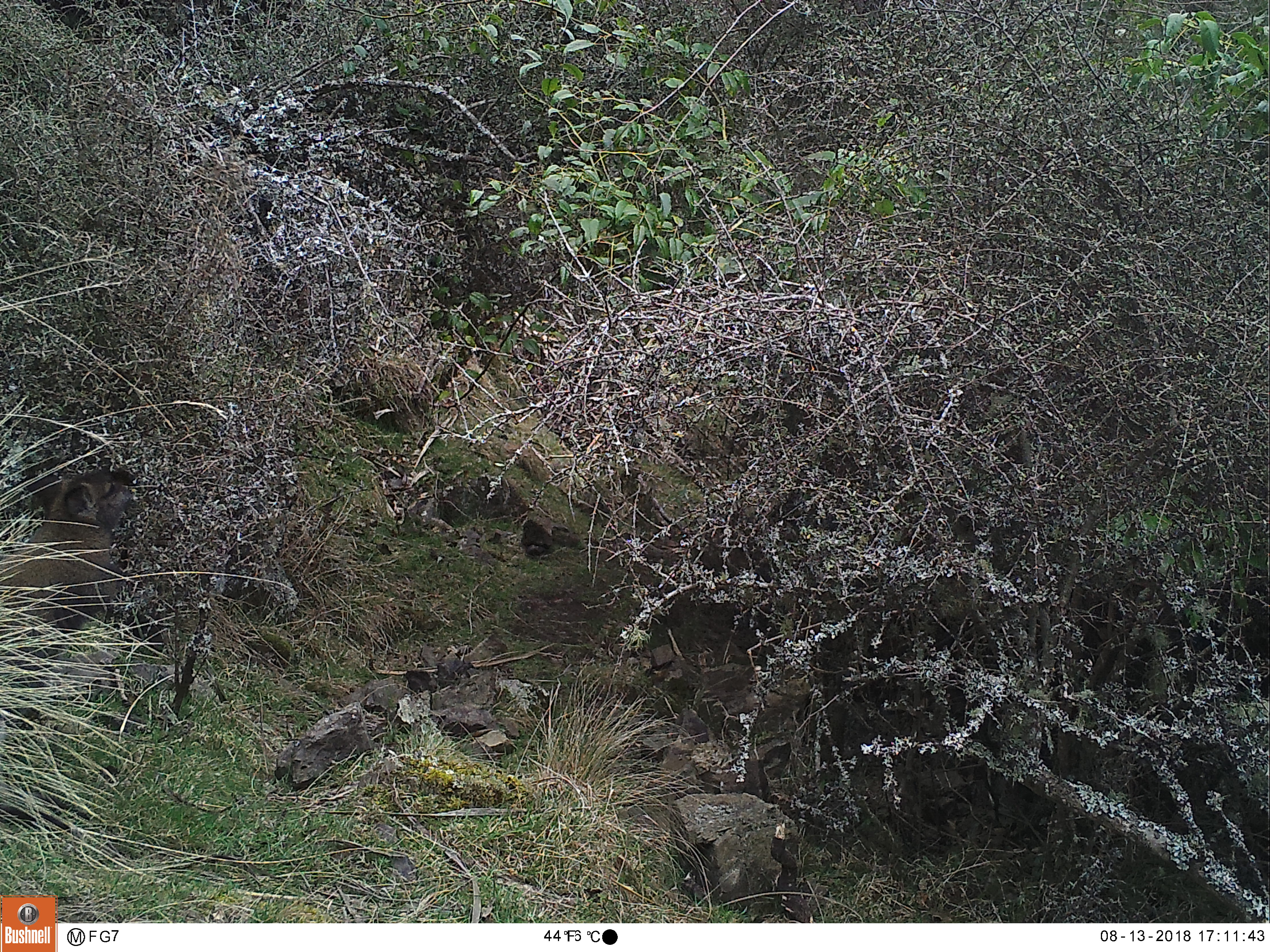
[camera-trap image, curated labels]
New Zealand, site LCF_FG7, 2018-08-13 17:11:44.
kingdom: Animalia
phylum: Chordata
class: Mammalia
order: Diprotodontia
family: Macropodidae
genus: Notamacropus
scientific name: Notamacropus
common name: wallaby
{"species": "wallaby (Notamacropus)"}